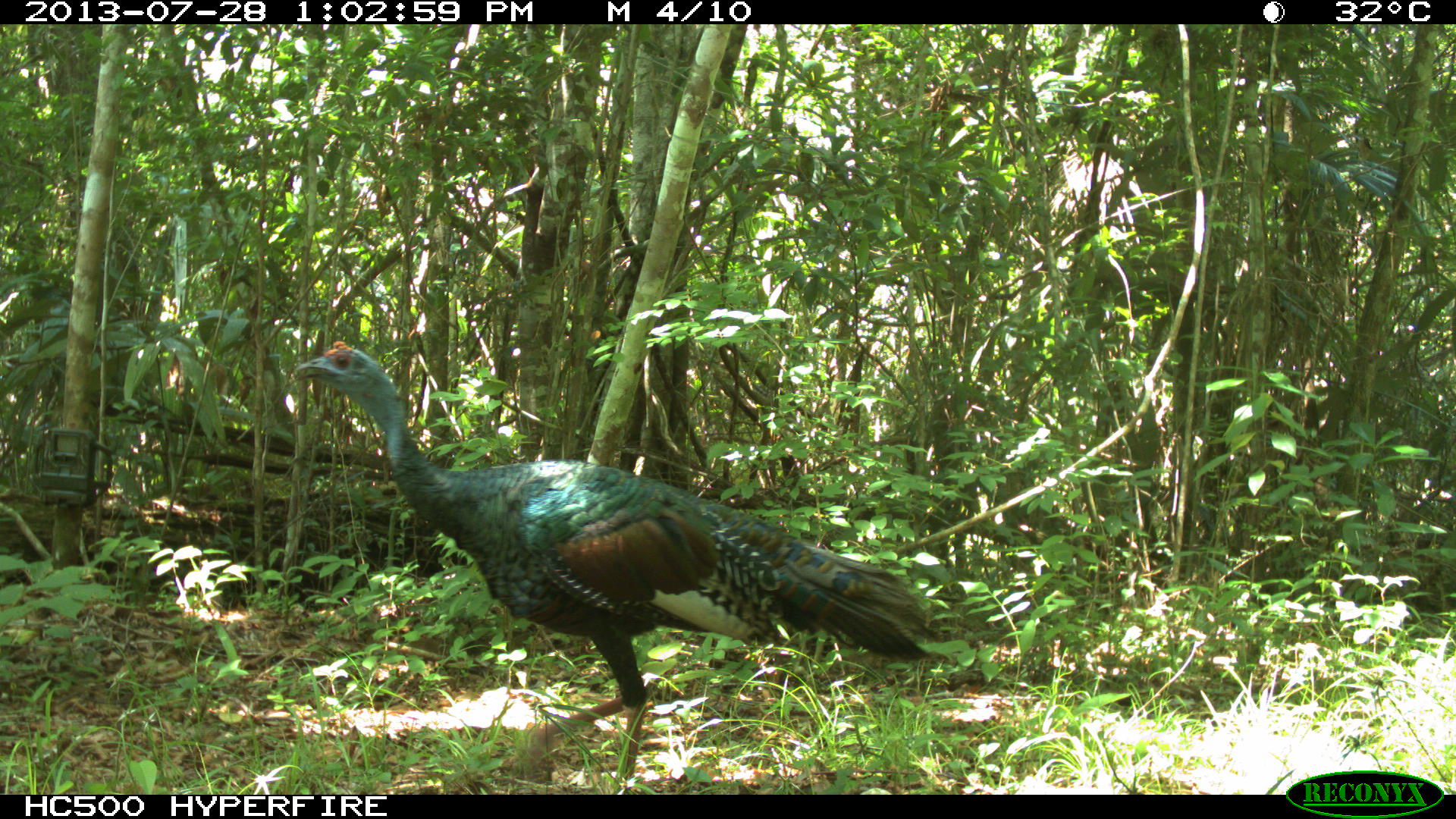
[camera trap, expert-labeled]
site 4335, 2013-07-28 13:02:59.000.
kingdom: Animalia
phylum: Chordata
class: Aves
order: Galliformes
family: Phasianidae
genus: Meleagris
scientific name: Meleagris ocellata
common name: ocellated turkey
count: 1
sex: male